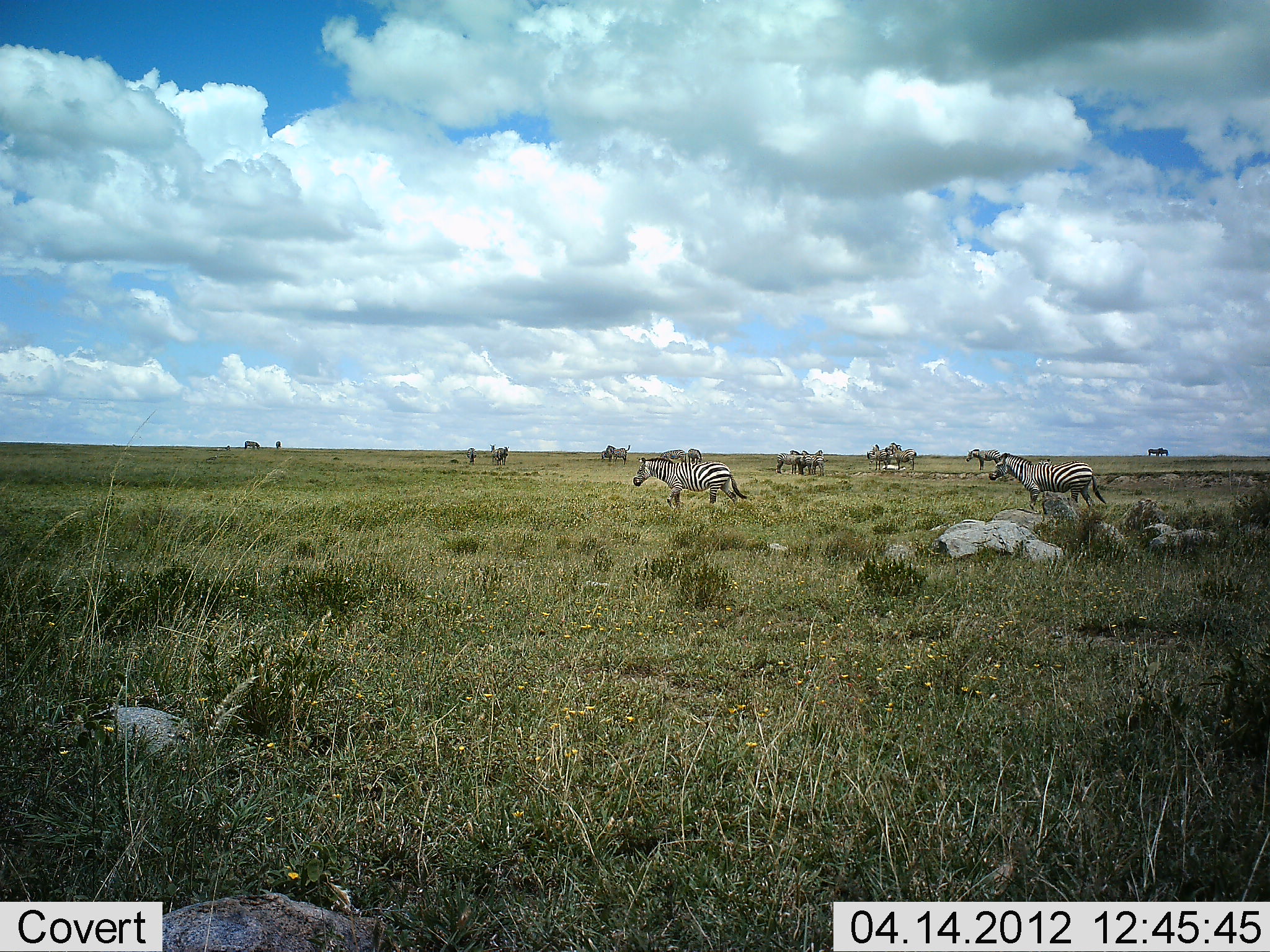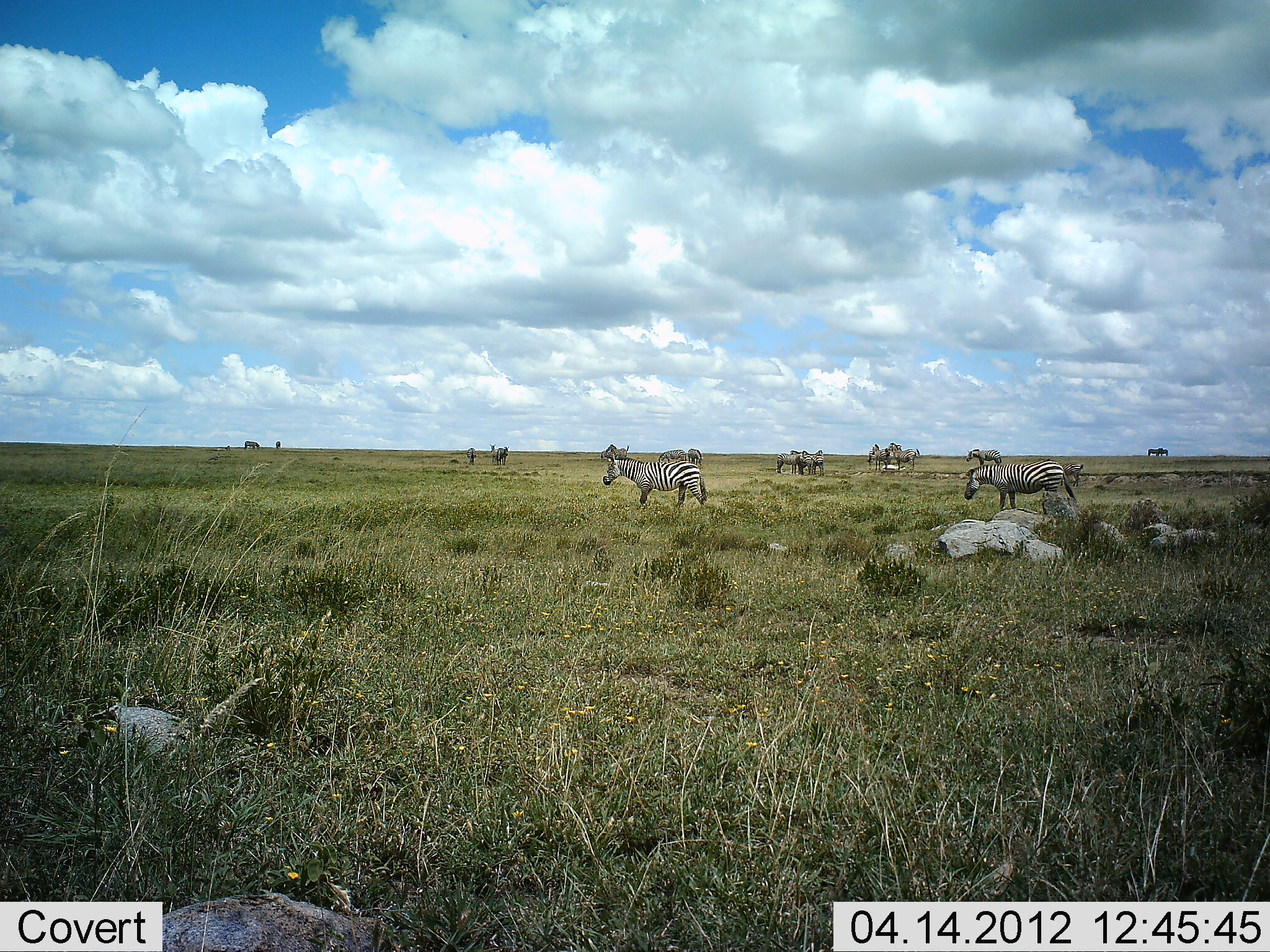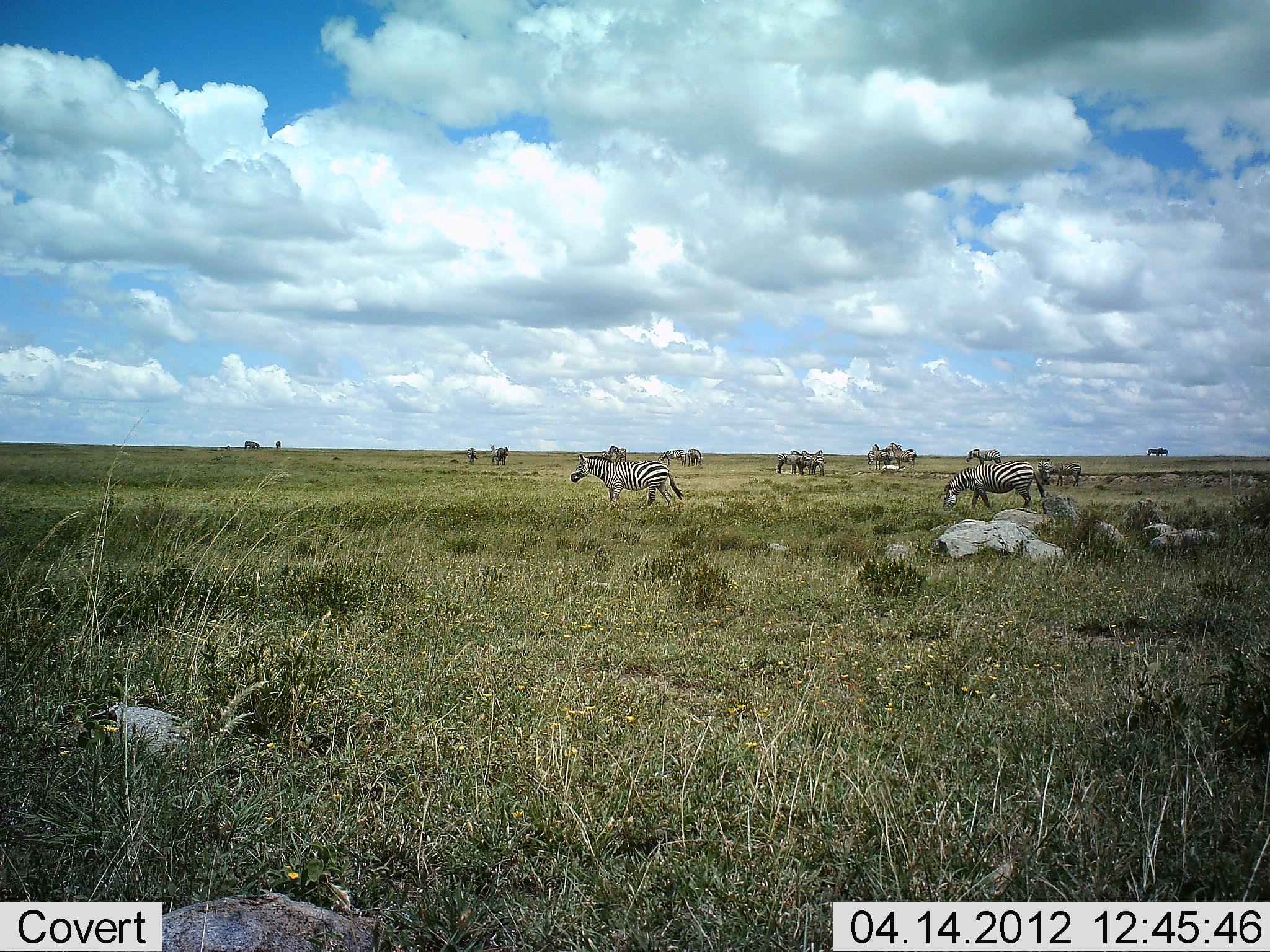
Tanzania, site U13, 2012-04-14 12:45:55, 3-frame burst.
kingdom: Animalia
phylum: Chordata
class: Mammalia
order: Perissodactyla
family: Equidae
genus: Equus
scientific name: Equus quagga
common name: plains zebra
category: zebra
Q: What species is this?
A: Zebra (plains zebra) (Equus quagga).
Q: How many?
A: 11-50.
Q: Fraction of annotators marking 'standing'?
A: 58%.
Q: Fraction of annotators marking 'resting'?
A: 0%.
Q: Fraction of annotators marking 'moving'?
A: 74%.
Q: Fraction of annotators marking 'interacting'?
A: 0%.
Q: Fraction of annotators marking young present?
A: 0%.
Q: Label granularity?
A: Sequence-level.